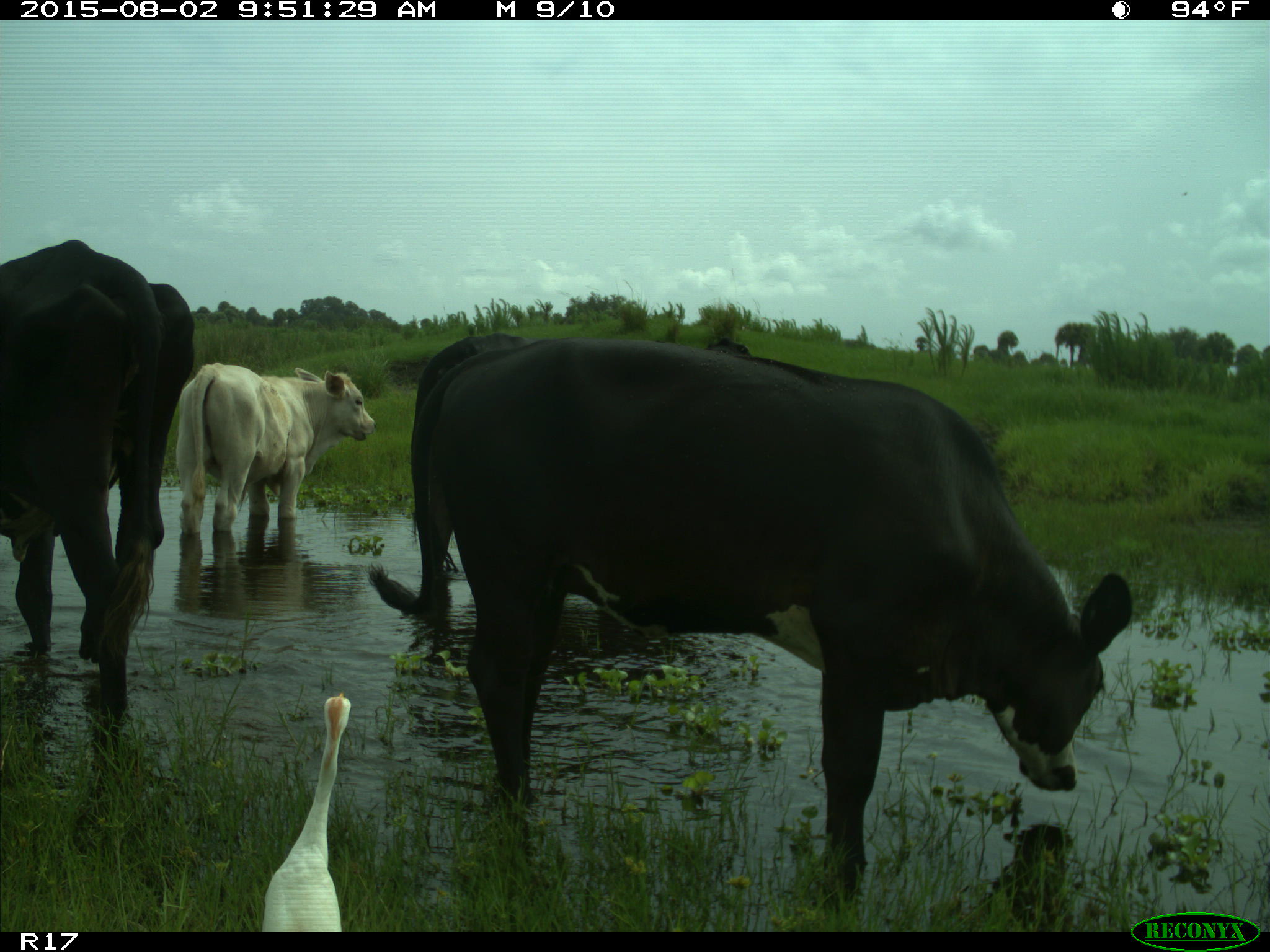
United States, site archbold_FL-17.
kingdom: Animalia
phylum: Chordata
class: Mammalia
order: Artiodactyla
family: Bovidae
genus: Bos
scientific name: Bos taurus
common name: domestic cow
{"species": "Bos taurus (domestic cow)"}